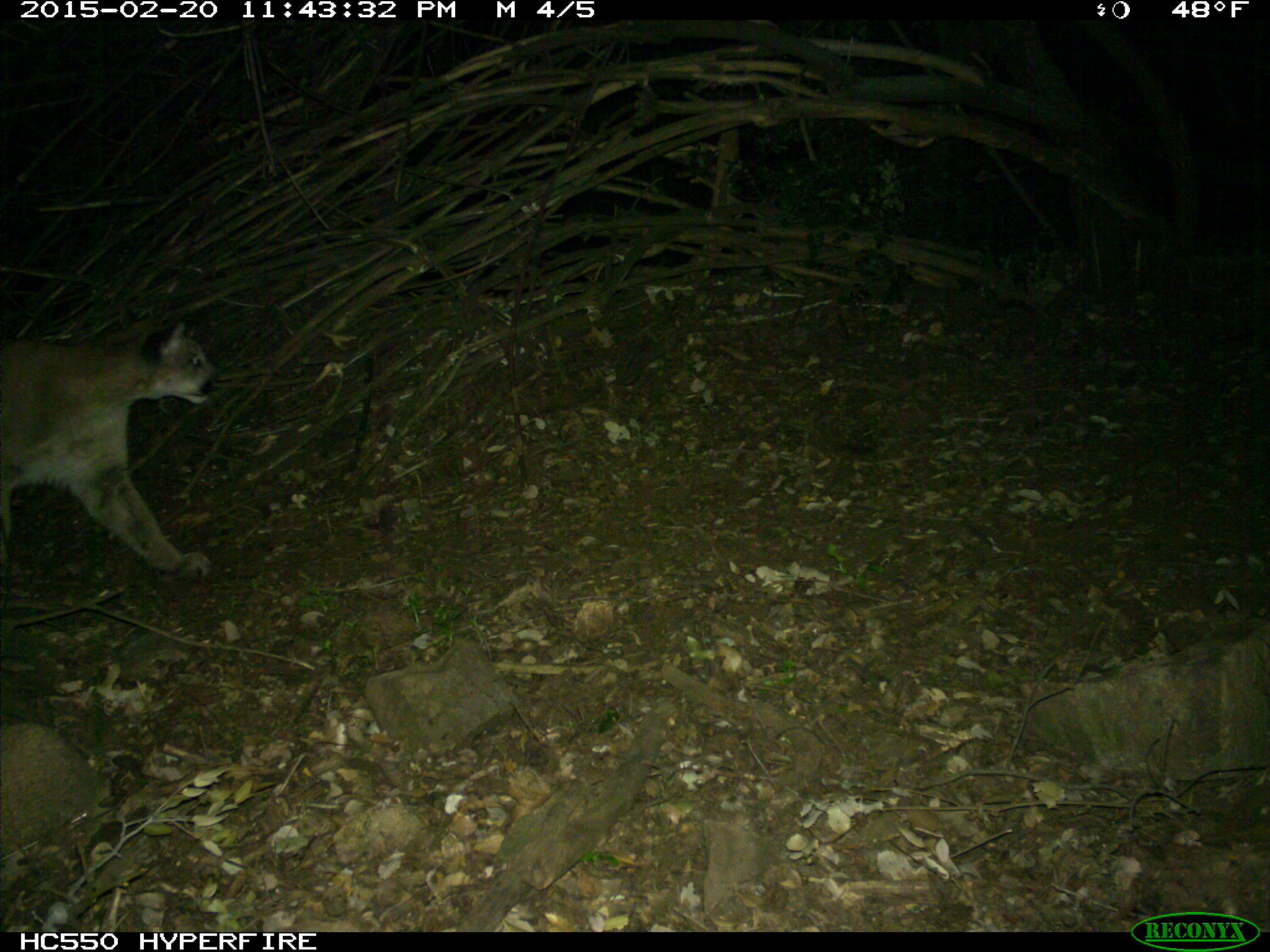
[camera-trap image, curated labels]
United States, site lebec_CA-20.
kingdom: Animalia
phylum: Chordata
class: Mammalia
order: Carnivora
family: Felidae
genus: Puma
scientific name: Puma concolor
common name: mountain lion